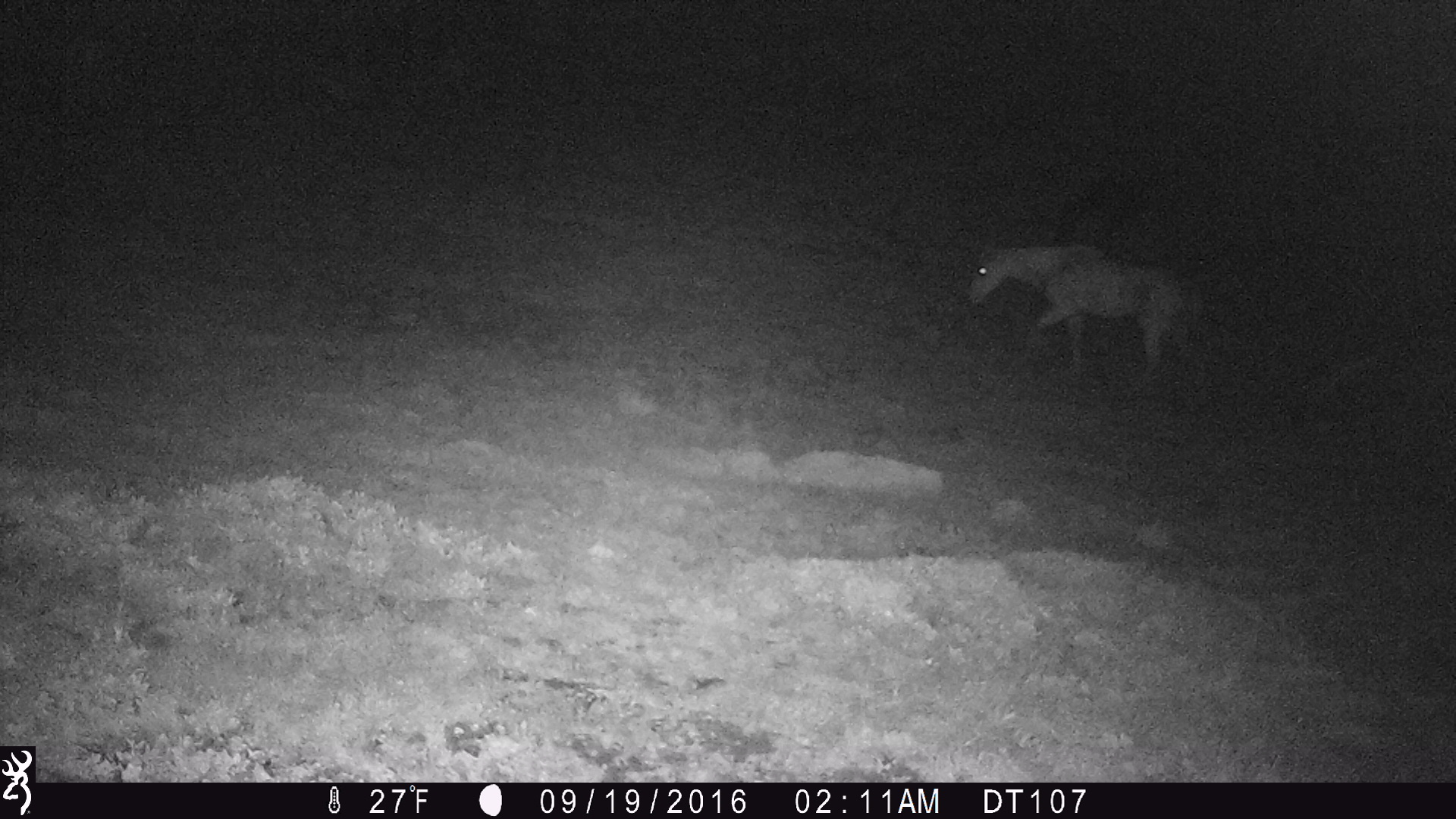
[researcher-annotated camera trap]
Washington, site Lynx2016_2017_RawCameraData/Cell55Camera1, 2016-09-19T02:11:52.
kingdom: Animalia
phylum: Chordata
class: Mammalia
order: Perissodactyla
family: Equidae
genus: Equus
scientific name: Equus caballus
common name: domestic horse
Domestic horse (Equus caballus). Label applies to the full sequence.